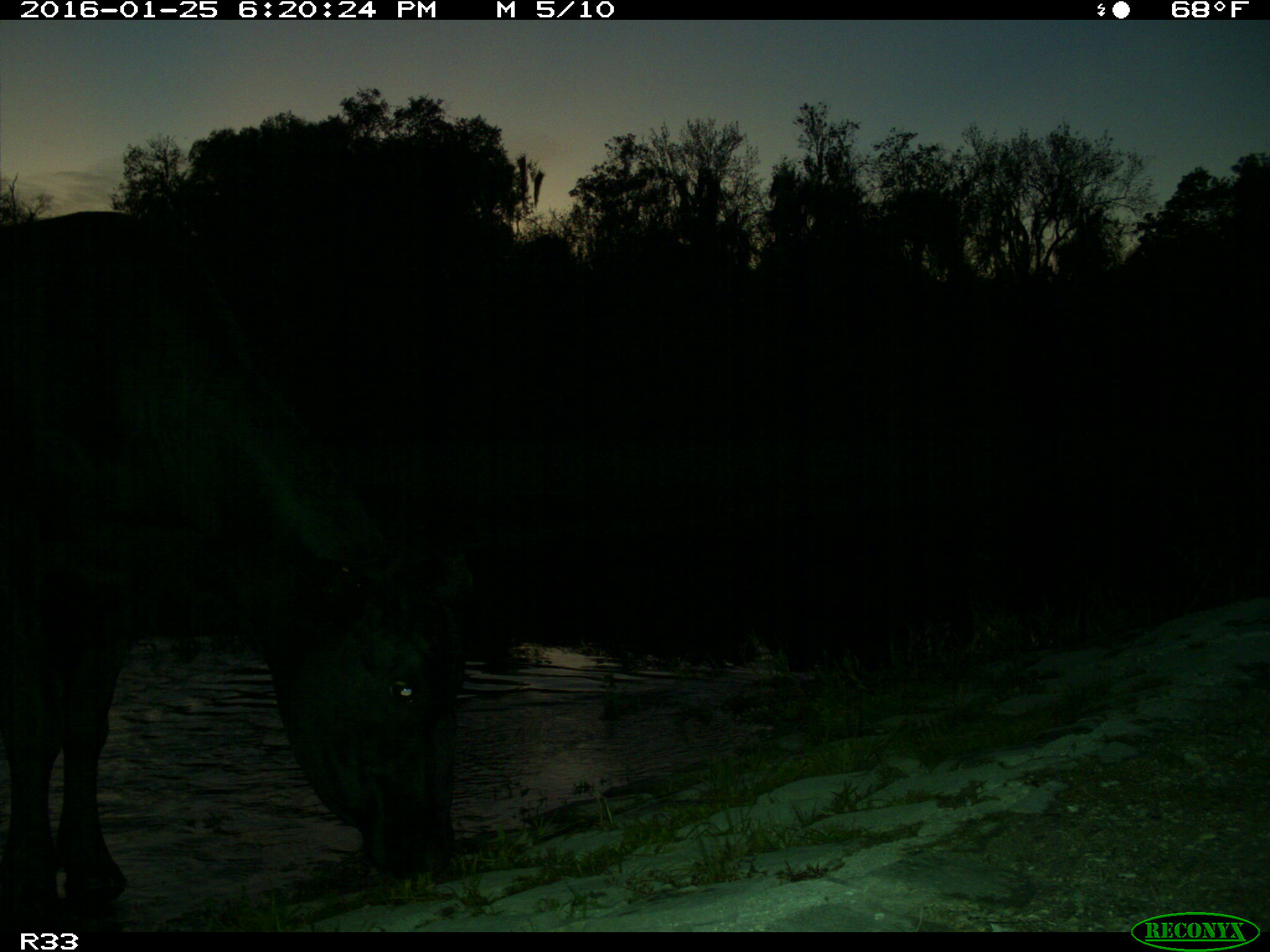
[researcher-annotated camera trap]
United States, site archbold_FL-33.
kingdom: Animalia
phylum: Chordata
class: Mammalia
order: Artiodactyla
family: Bovidae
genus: Bos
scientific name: Bos taurus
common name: domestic cow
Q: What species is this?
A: Bos taurus (domestic cow).